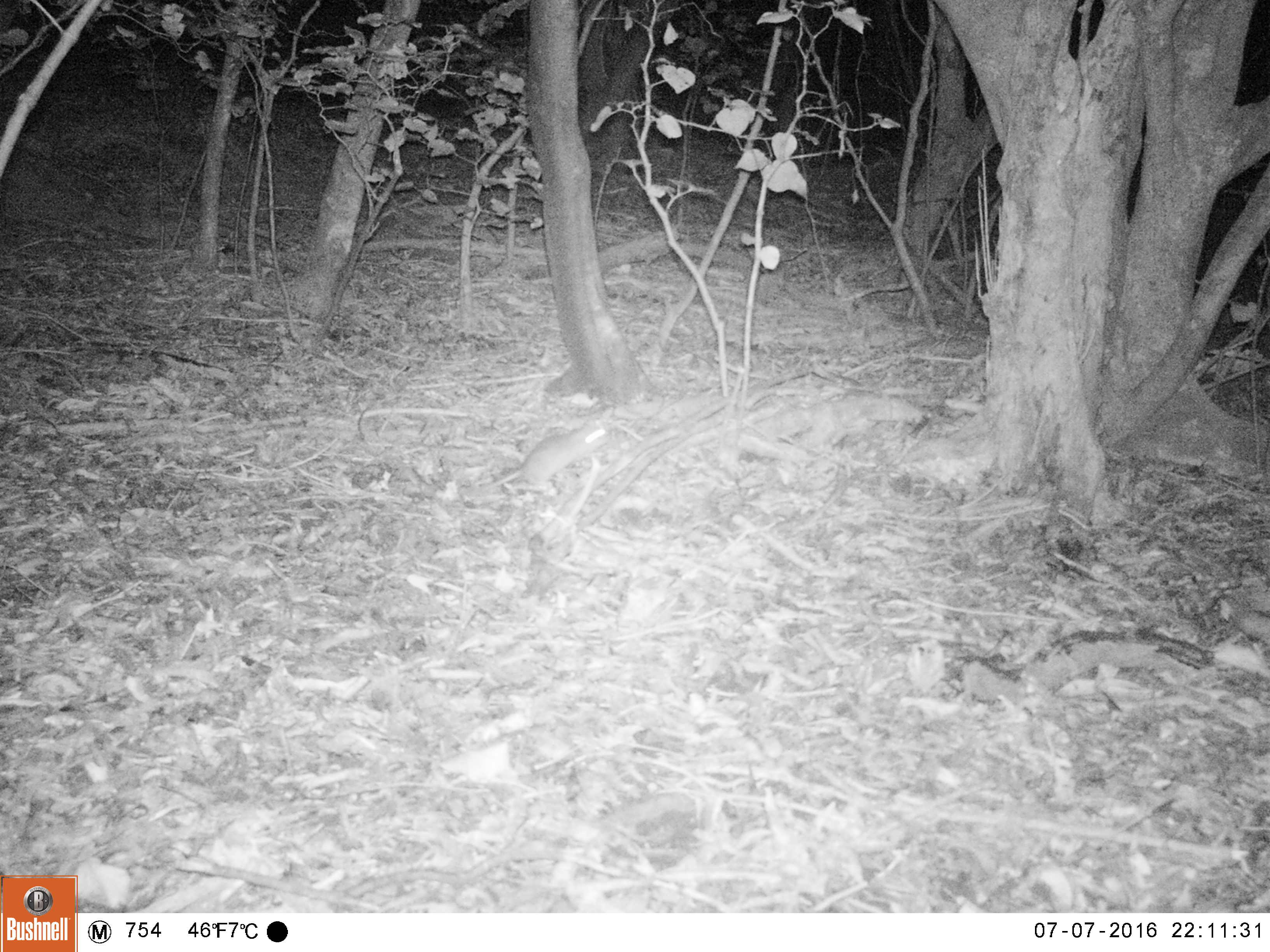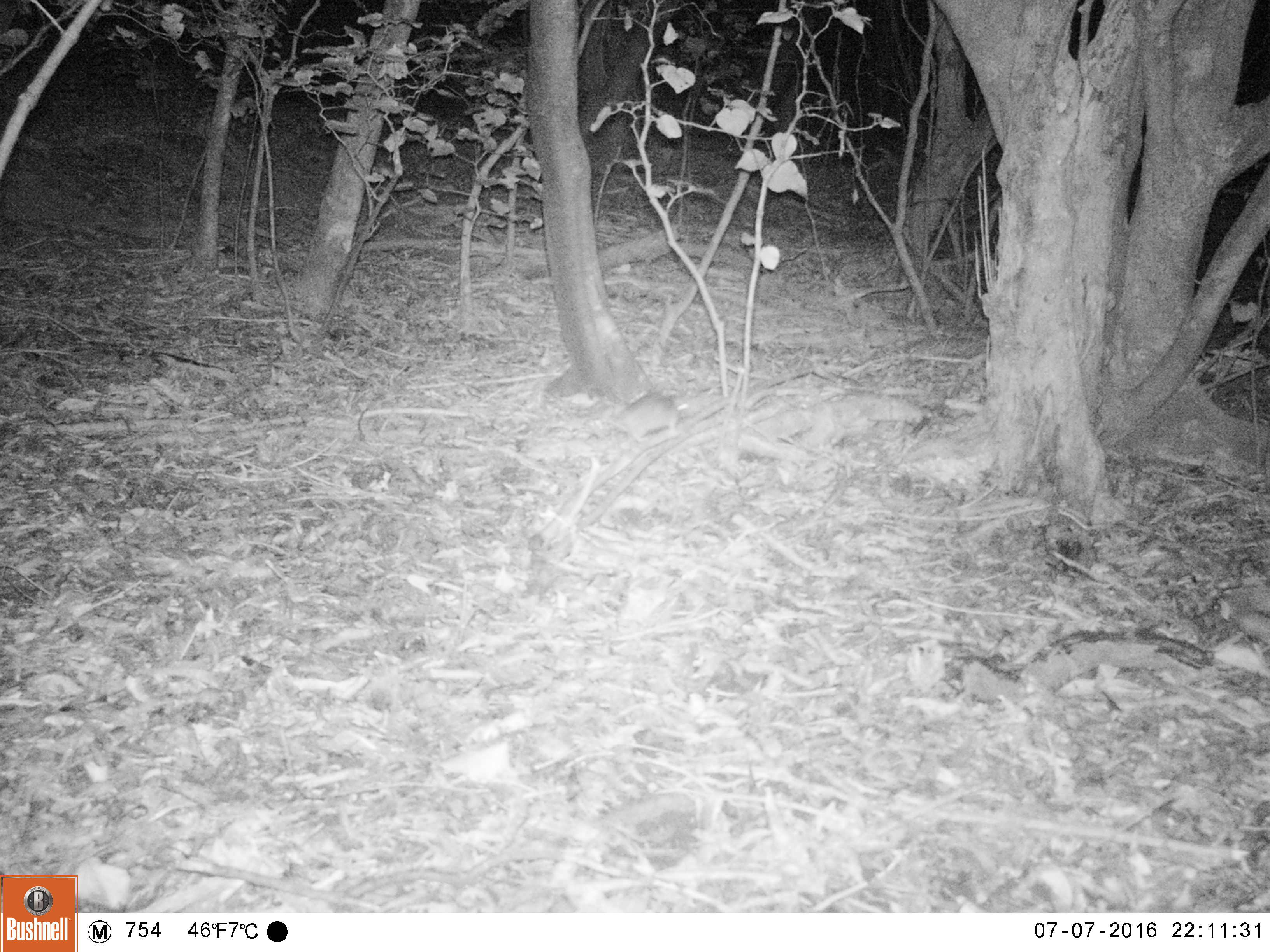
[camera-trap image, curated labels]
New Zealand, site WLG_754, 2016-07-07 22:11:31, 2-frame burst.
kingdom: Animalia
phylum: Chordata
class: Mammalia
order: Rodentia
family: Muridae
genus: Rattus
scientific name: Rattus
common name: rat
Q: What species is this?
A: Rat (Rattus).